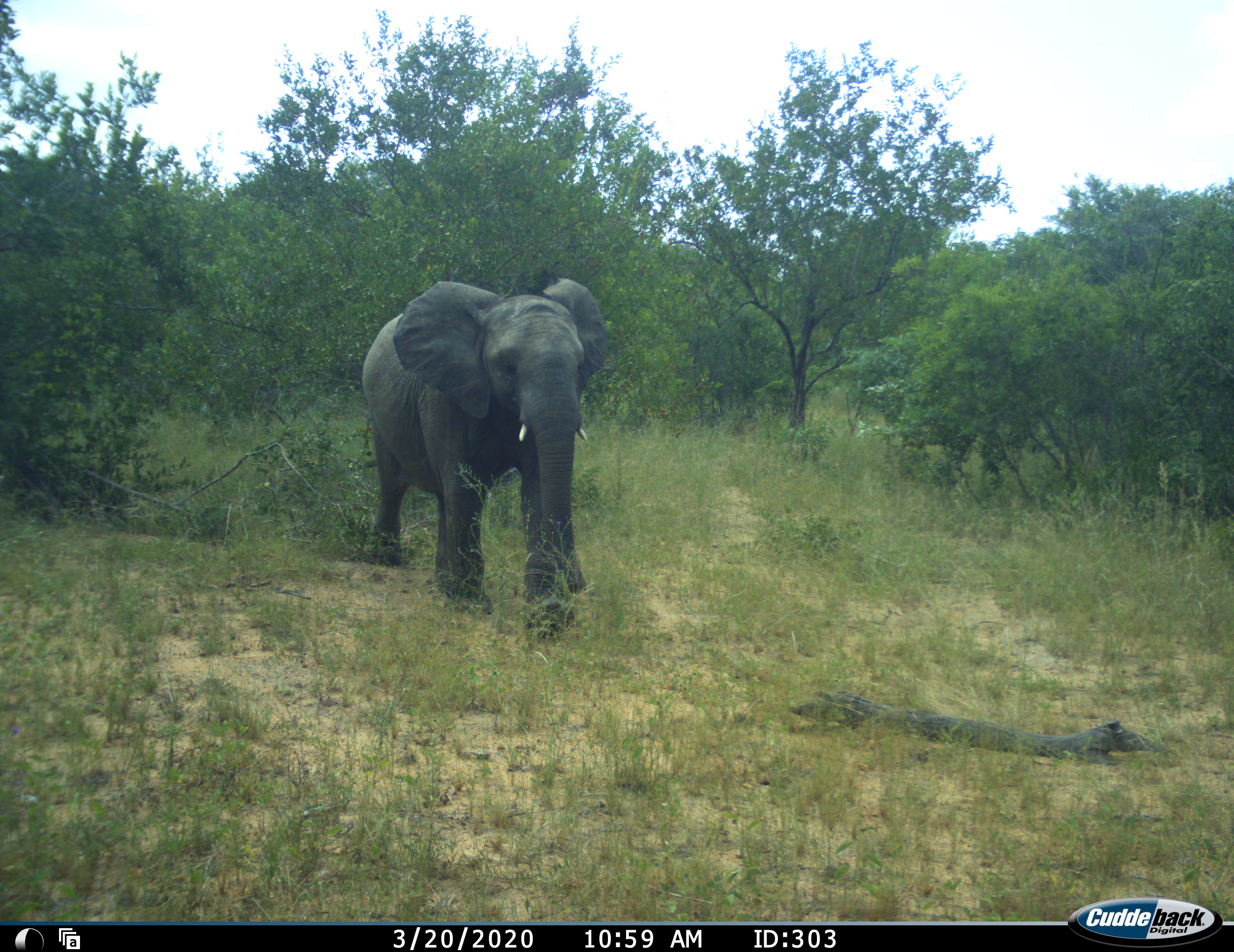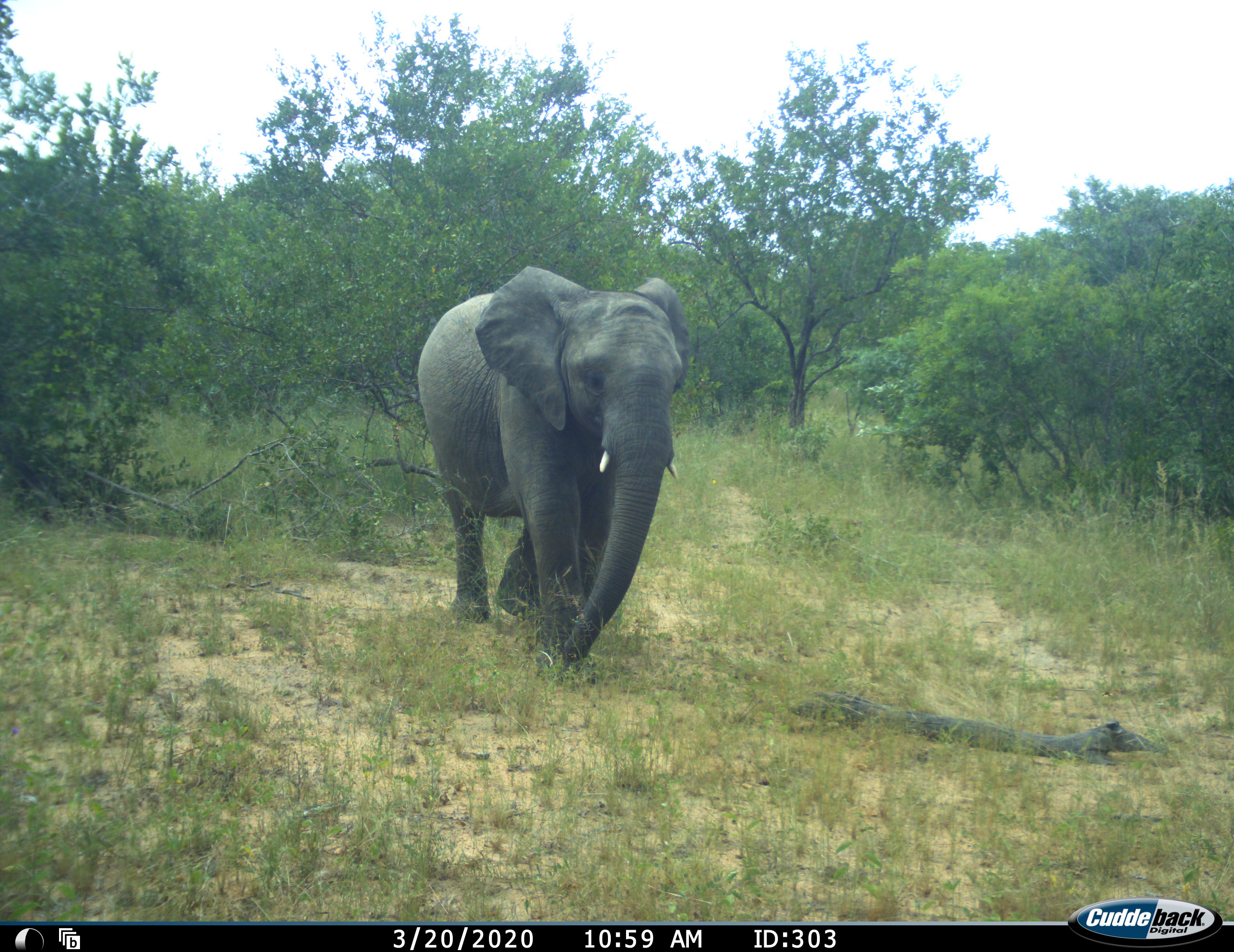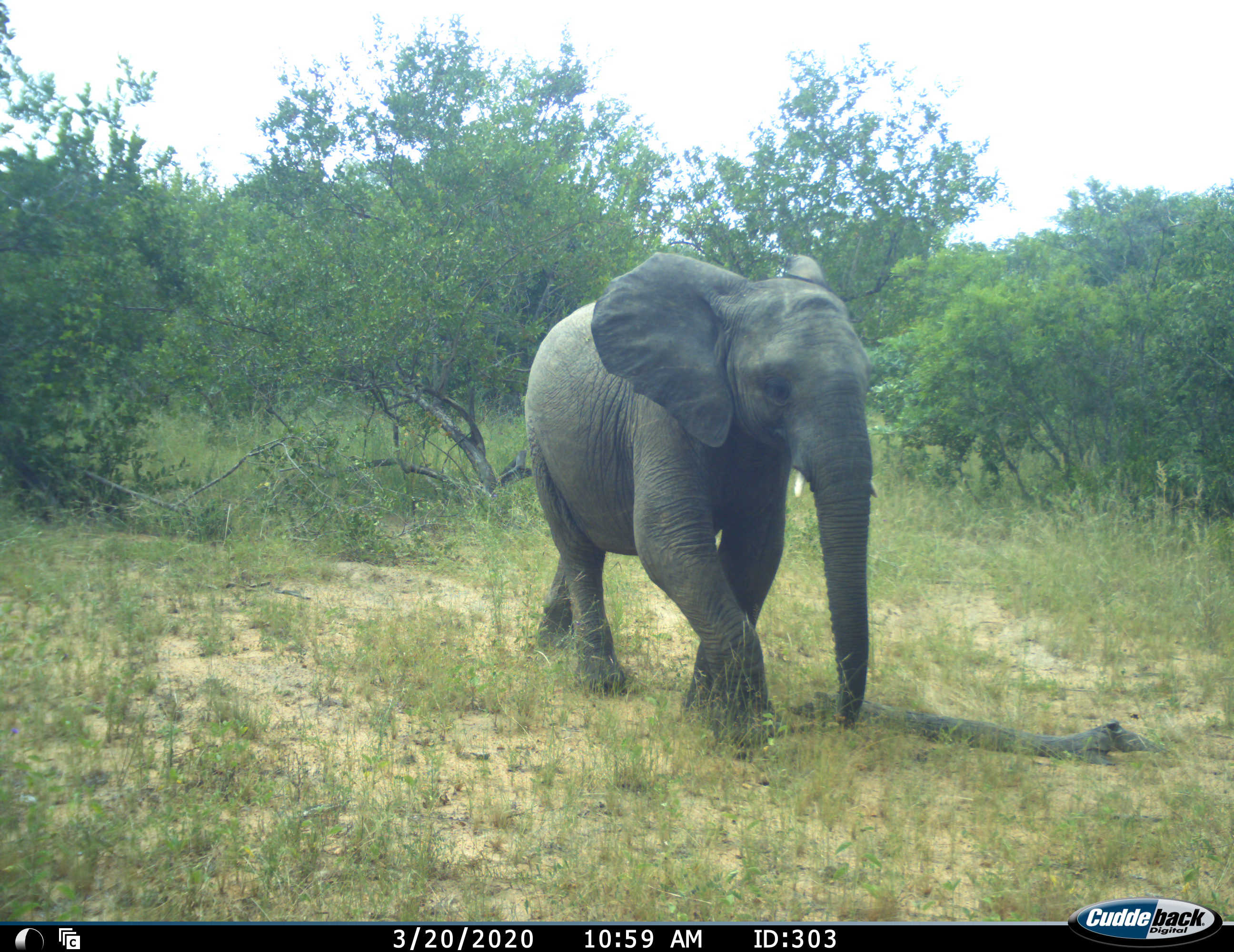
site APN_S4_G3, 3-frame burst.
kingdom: Animalia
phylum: Chordata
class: Mammalia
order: Proboscidea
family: Elephantidae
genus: Loxodonta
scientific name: Loxodonta africana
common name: african bush elephant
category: elephant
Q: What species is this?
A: Elephant (african bush elephant) (Loxodonta africana).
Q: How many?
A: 1.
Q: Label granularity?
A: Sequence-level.